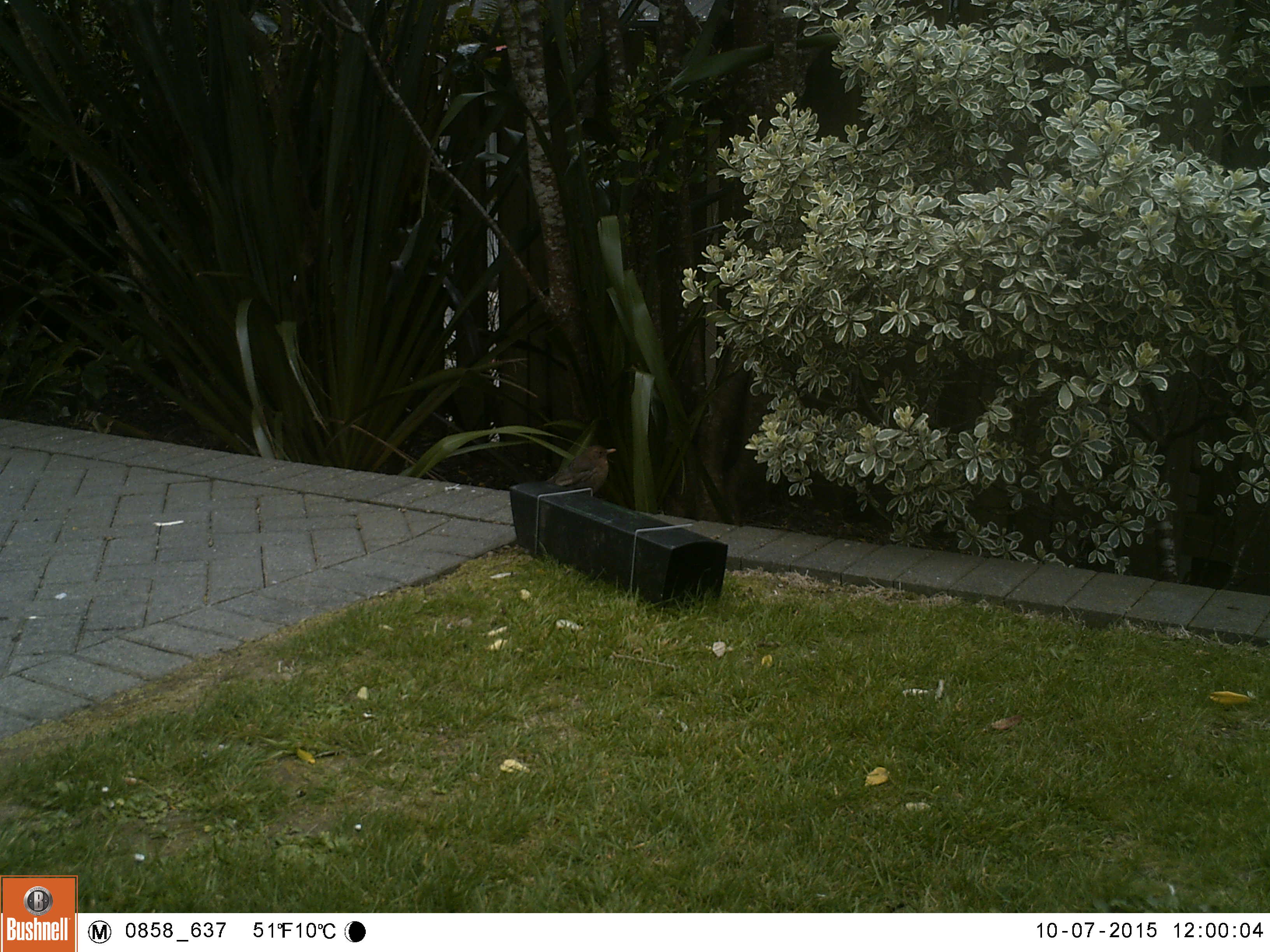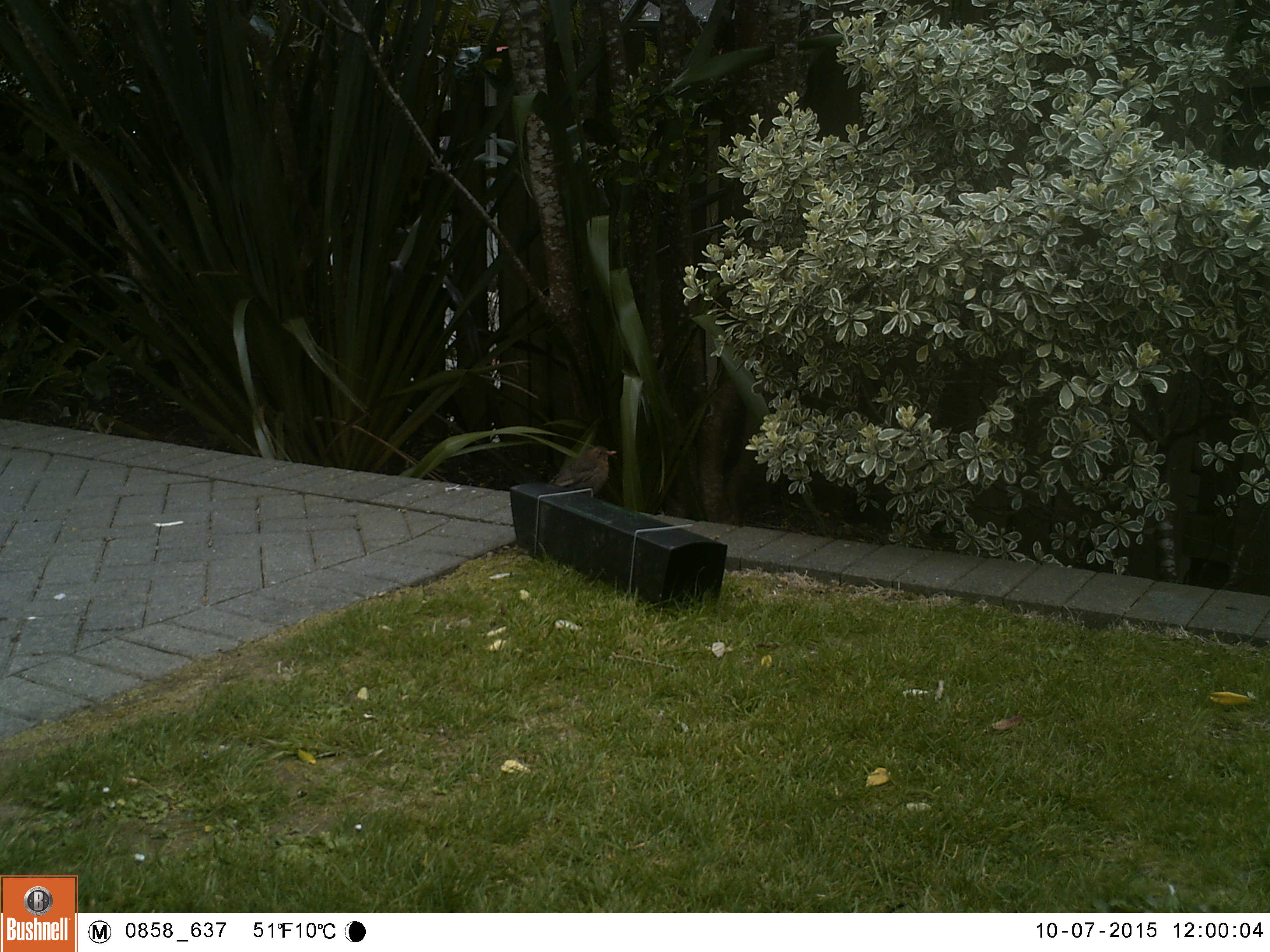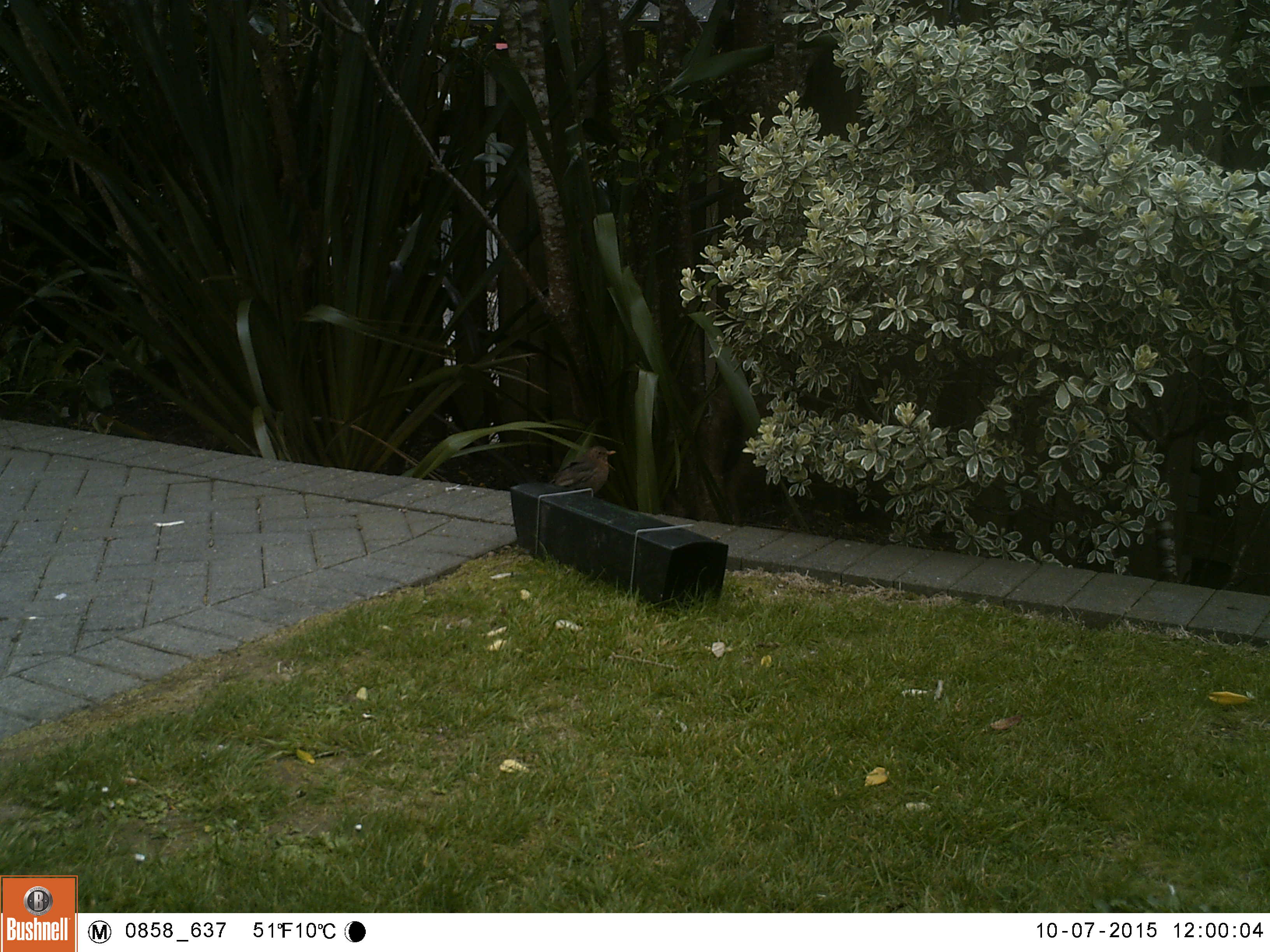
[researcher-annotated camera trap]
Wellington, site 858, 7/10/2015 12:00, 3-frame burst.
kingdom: Animalia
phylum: Chordata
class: Aves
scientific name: Aves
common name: bird